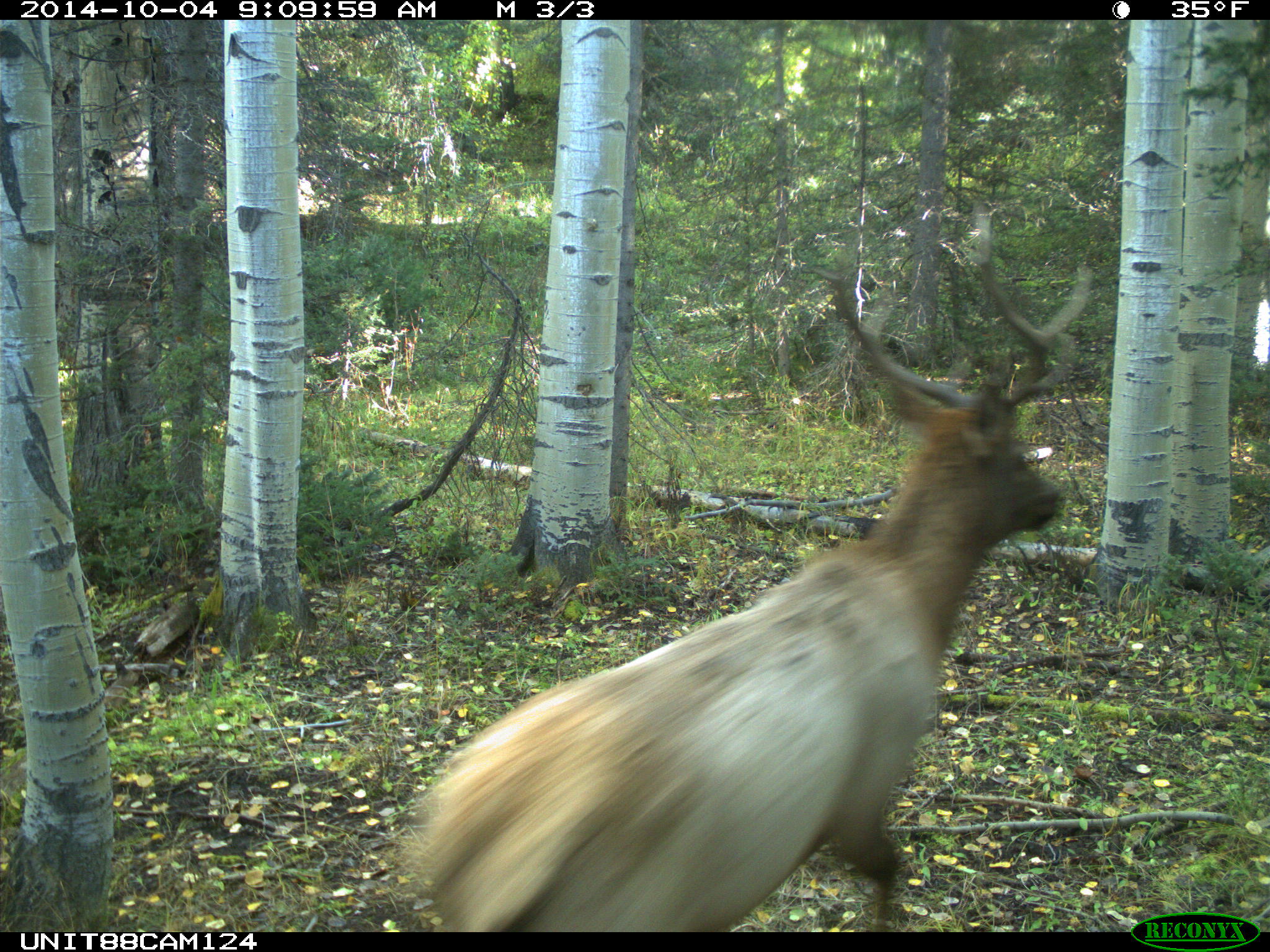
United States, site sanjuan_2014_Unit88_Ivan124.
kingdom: Animalia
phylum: Chordata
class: Mammalia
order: Artiodactyla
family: Cervidae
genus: Cervus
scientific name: Cervus elaphus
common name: red deer